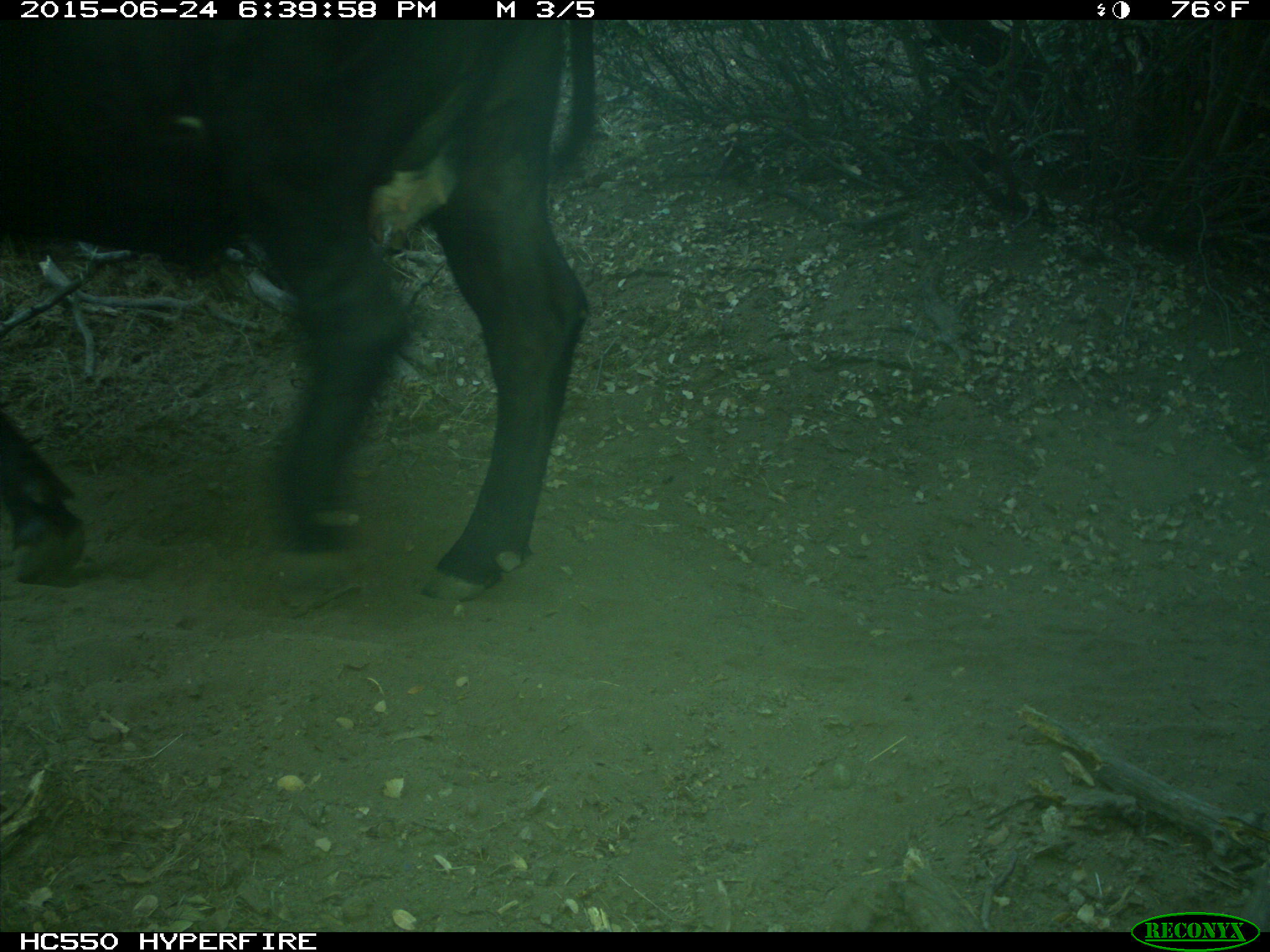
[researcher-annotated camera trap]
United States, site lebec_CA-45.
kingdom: Animalia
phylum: Chordata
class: Mammalia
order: Artiodactyla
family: Bovidae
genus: Bos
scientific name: Bos taurus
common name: domestic cow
Bos taurus (domestic cow).